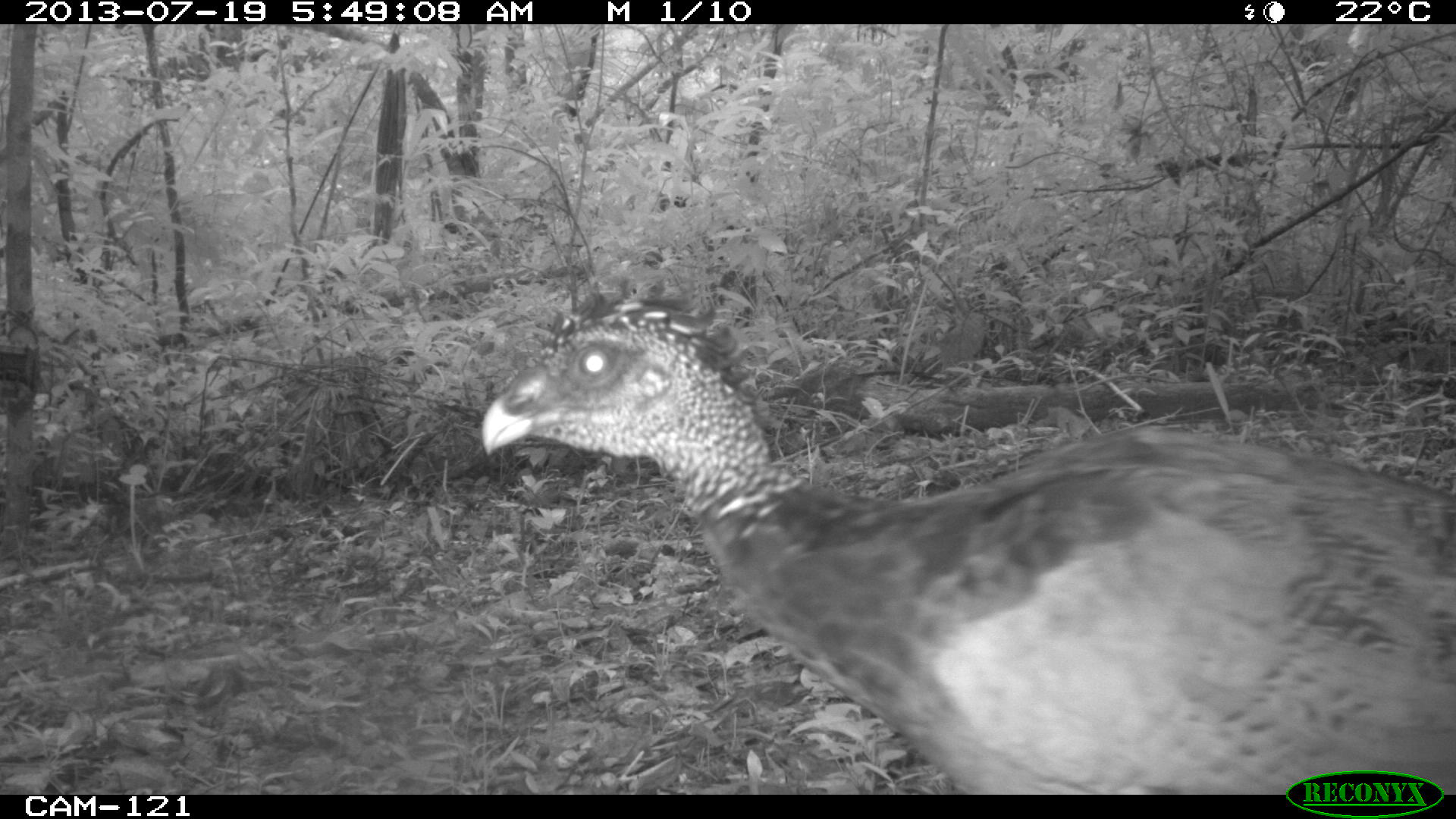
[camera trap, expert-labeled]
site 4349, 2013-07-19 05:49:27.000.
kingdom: Animalia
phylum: Chordata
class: Aves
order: Galliformes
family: Cracidae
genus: Crax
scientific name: Crax rubra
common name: great curassow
Crax rubra (great curassow), count 1, sex female.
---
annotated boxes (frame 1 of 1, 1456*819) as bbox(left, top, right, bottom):
crax rubra: bbox(480, 294, 1456, 795)